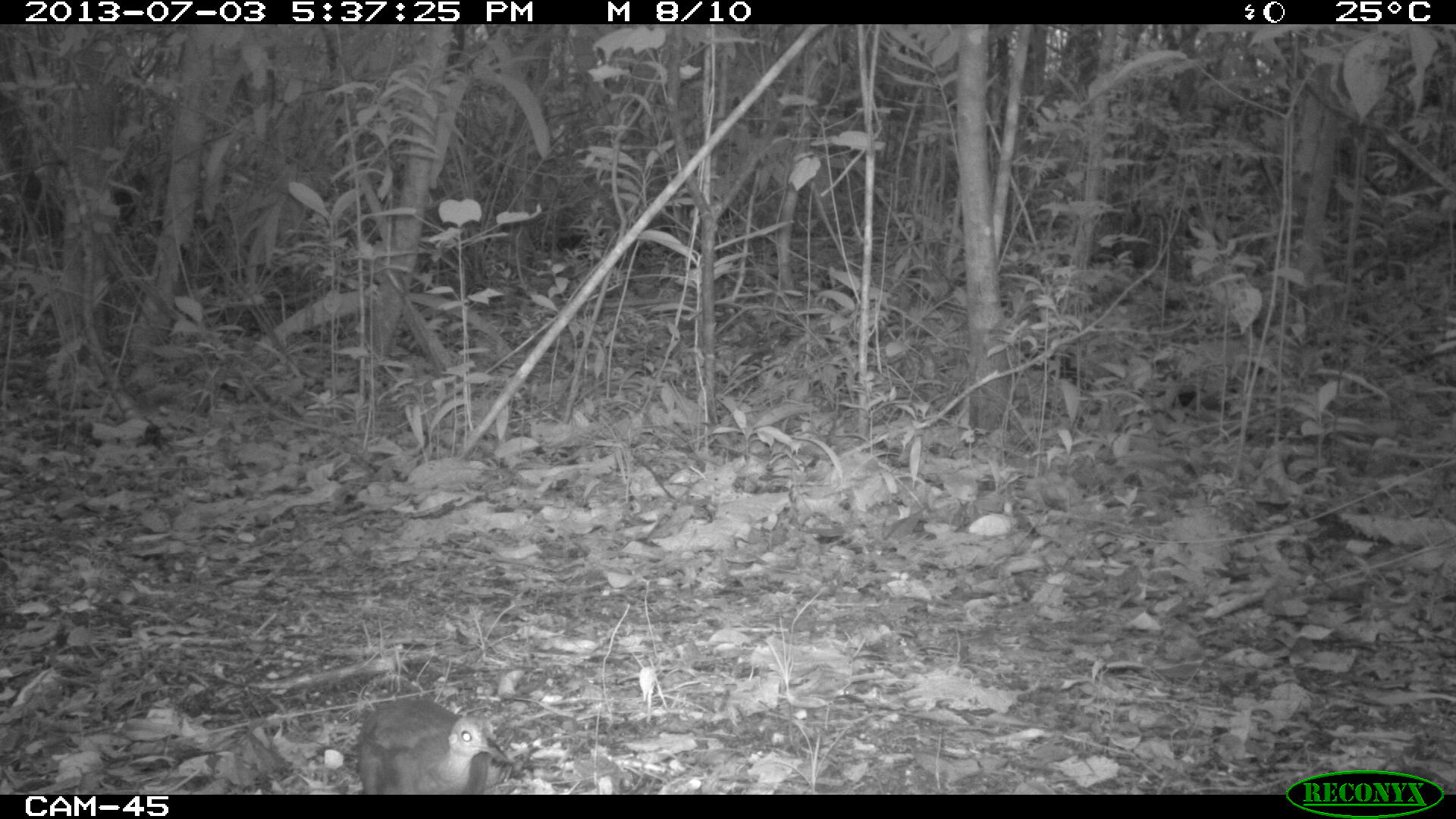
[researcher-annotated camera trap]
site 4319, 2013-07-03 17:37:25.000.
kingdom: Animalia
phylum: Chordata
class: Aves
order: Tinamiformes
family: Tinamidae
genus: Tinamus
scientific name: Tinamus major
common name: great tinamou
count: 1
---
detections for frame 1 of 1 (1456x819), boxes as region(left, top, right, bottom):
tinamus major: region(355, 696, 508, 795)